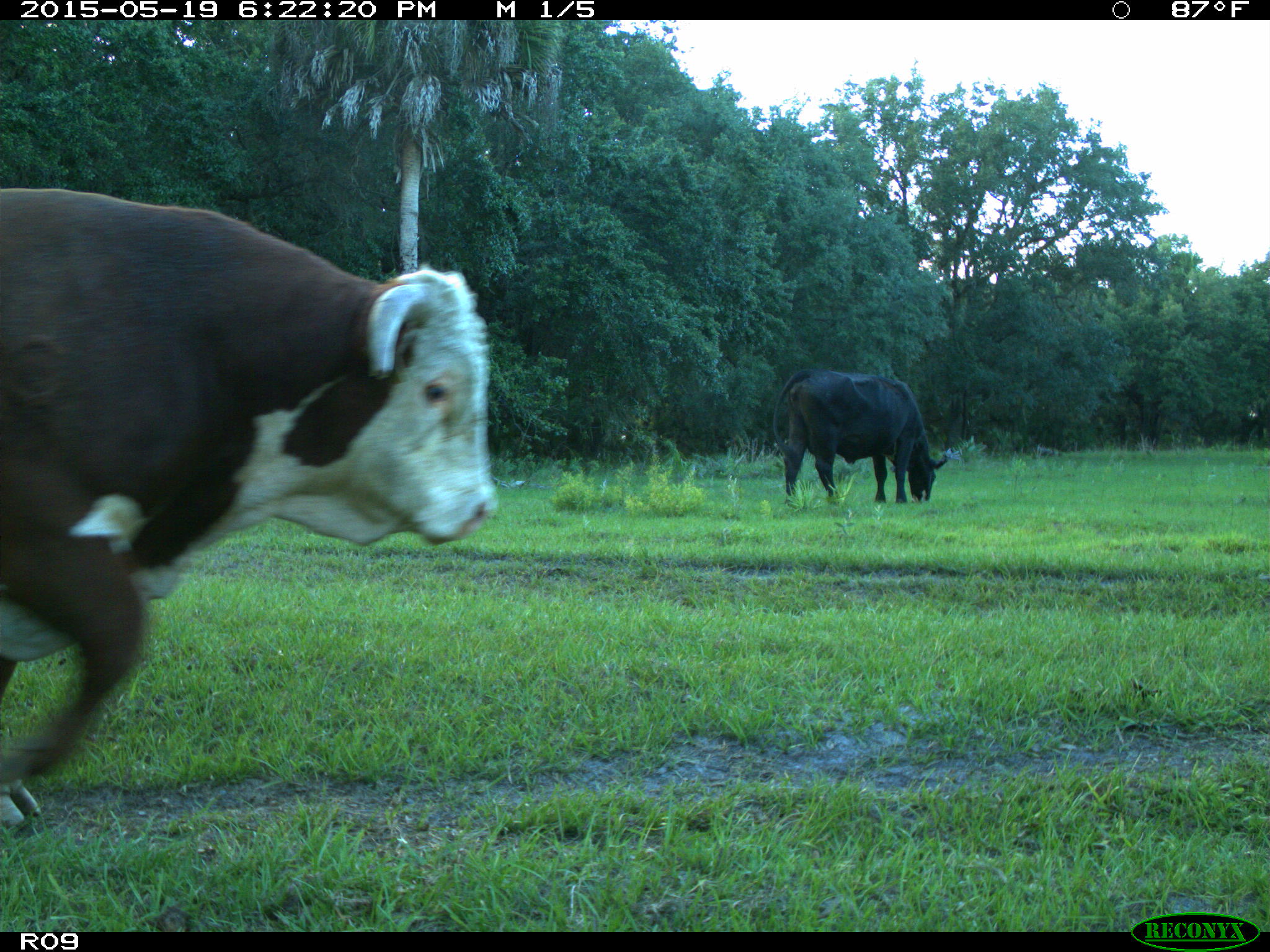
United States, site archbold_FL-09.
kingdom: Animalia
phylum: Chordata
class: Mammalia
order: Artiodactyla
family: Bovidae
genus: Bos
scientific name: Bos taurus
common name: domestic cow